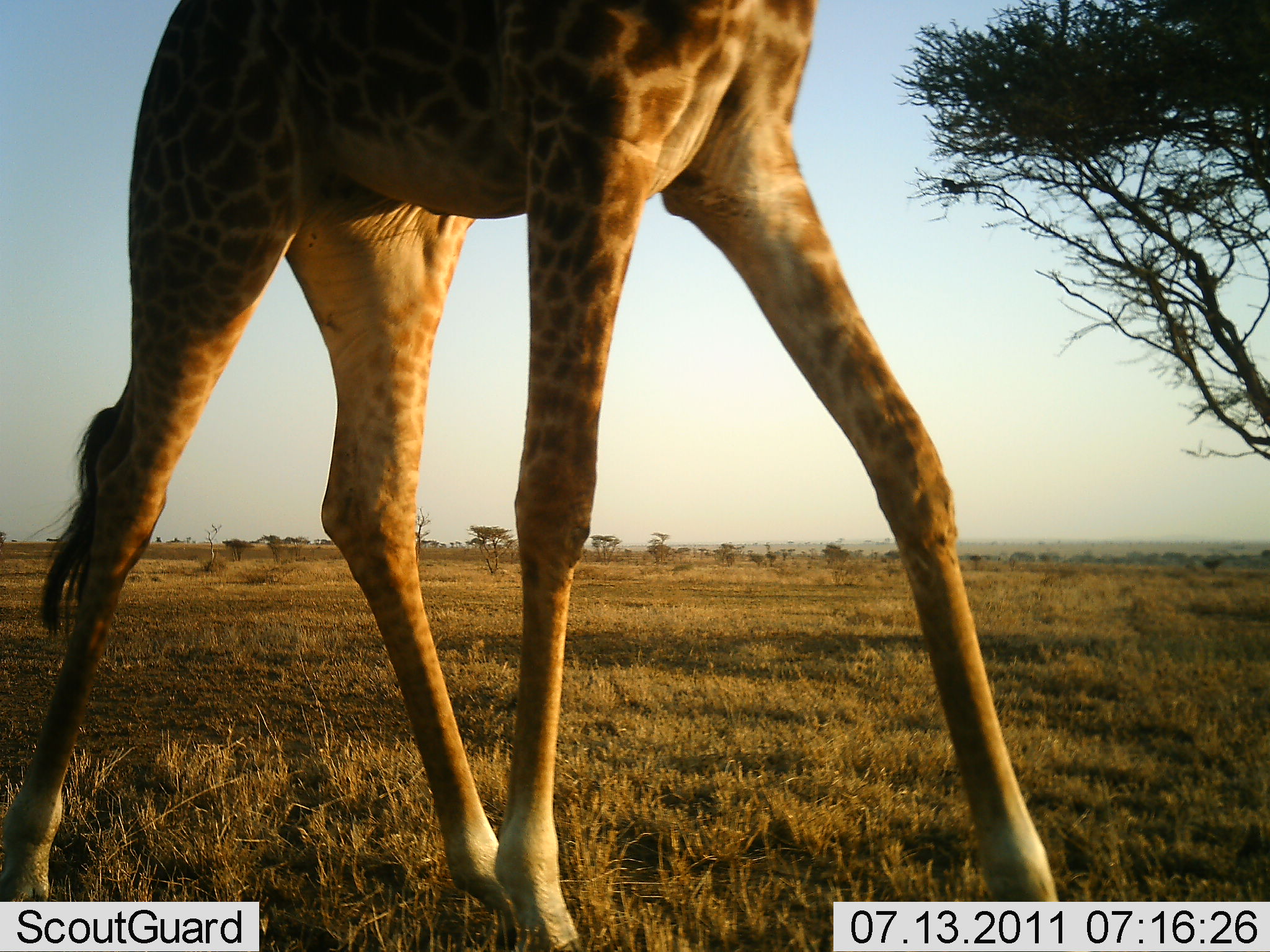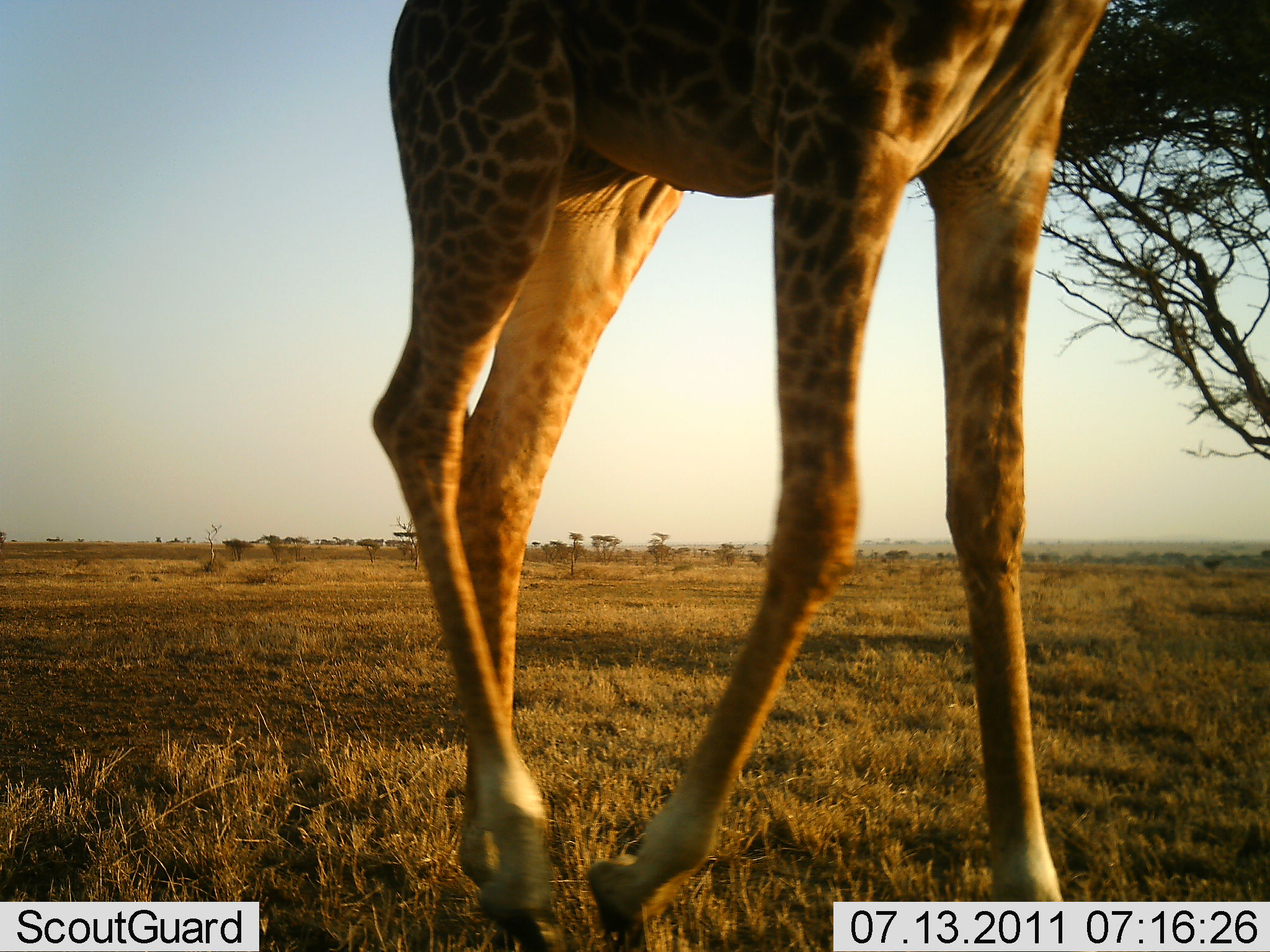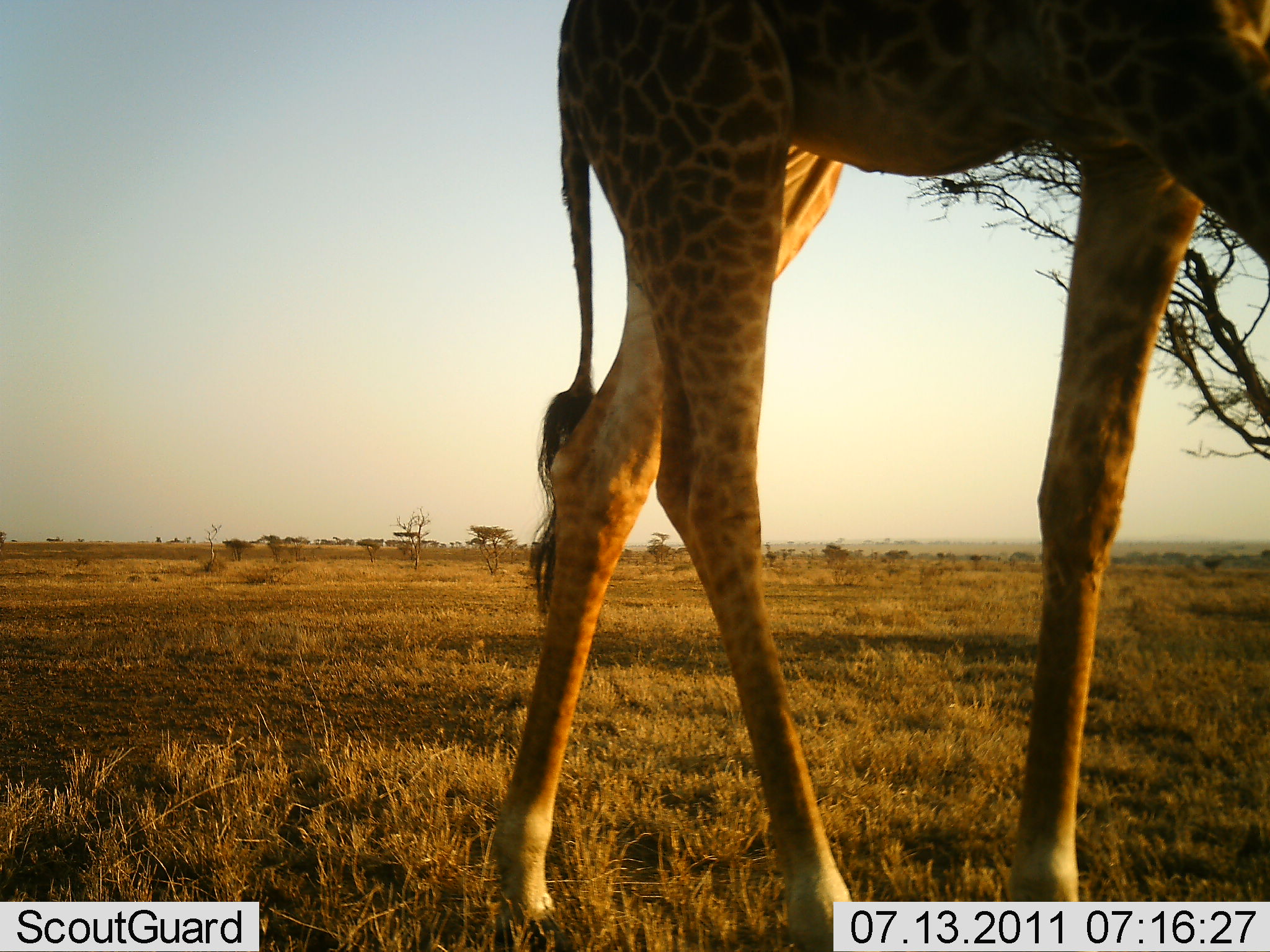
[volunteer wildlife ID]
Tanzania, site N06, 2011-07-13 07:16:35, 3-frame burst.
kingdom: Animalia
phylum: Chordata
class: Mammalia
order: Artiodactyla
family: Giraffidae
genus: Giraffa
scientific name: Giraffa camelopardalis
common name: giraffe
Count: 1.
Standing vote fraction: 9%.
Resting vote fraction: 0%.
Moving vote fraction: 91%.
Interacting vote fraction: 0%.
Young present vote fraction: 0%.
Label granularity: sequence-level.